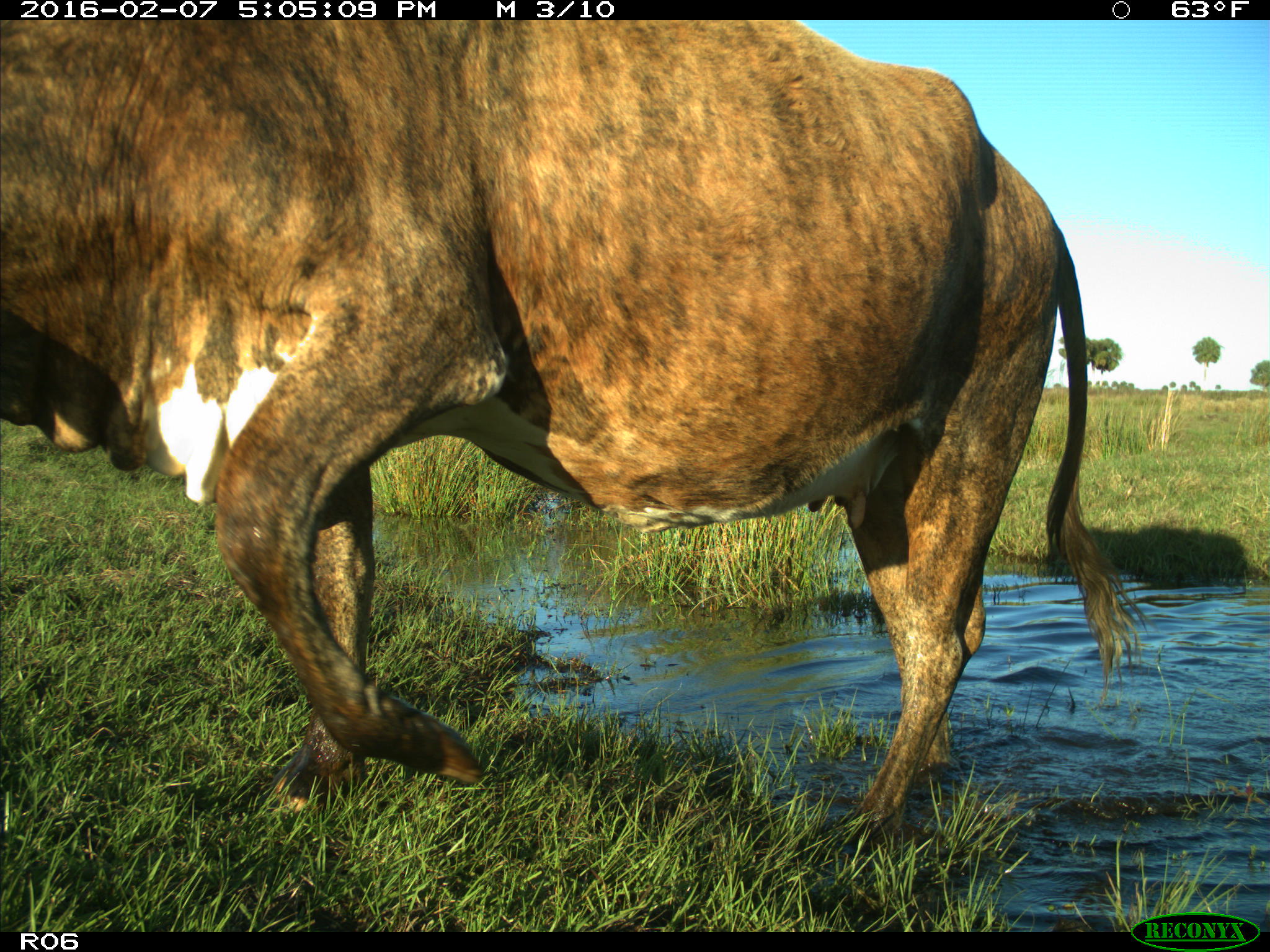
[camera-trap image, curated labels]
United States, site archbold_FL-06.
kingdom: Animalia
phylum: Chordata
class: Mammalia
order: Artiodactyla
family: Bovidae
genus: Bos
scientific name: Bos taurus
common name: domestic cow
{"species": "Bos taurus (domestic cow)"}